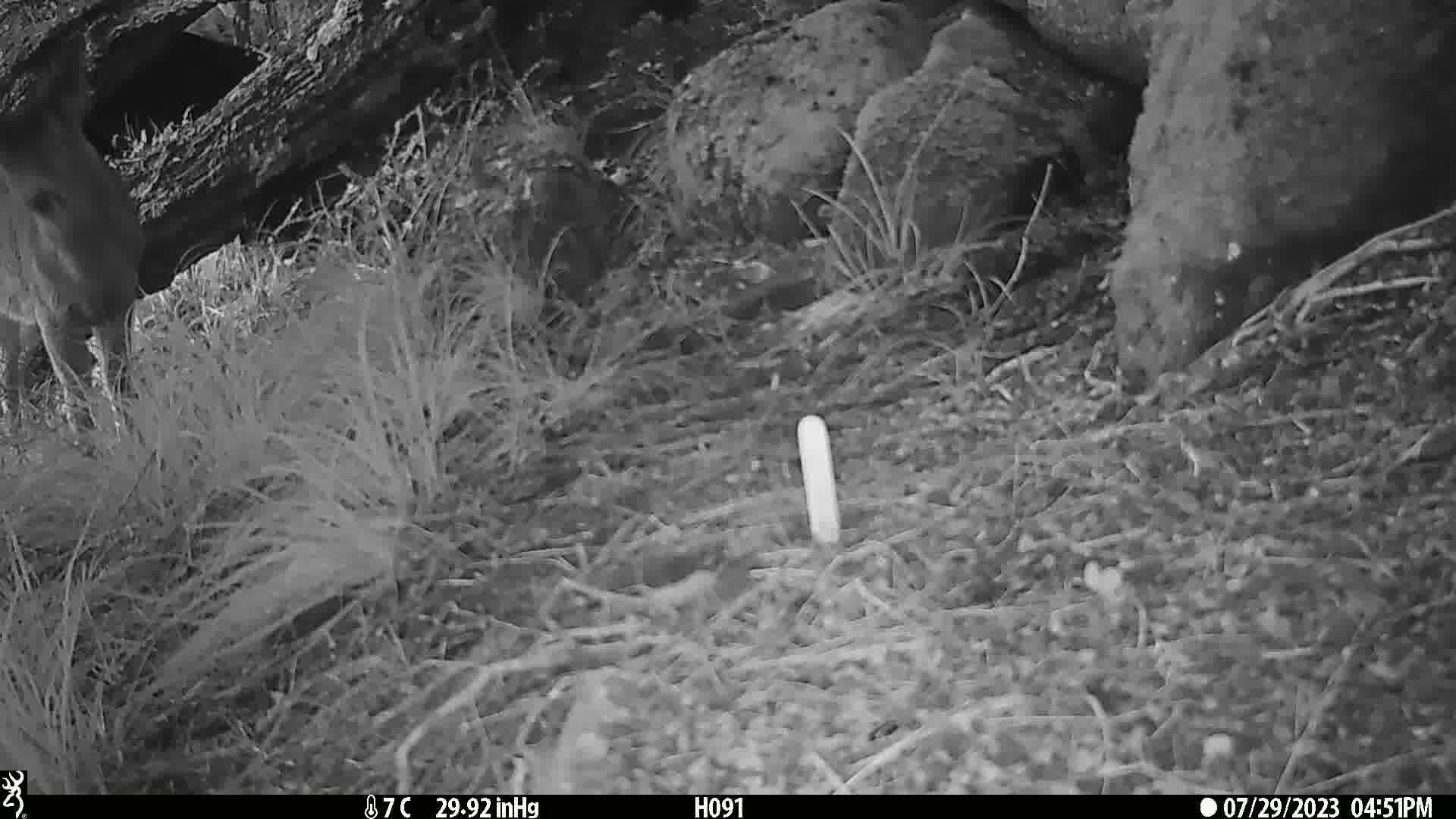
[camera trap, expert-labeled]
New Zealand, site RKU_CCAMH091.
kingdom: Animalia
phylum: Chordata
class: Mammalia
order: Artiodactyla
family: Cervidae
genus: Odocoileus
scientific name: Odocoileus virginianus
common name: white-tailed deer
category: white tailed deer